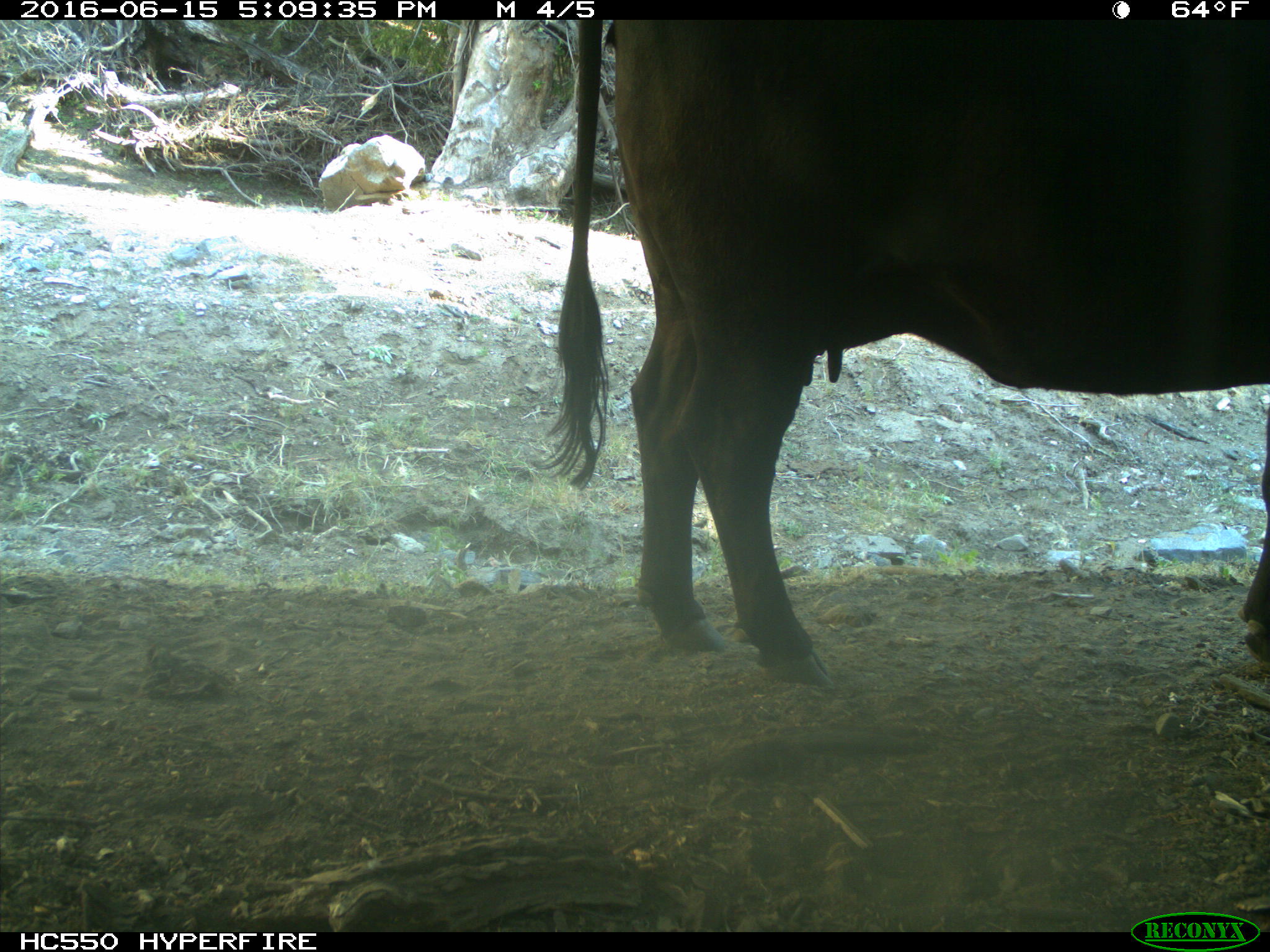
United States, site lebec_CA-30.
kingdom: Animalia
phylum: Chordata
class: Mammalia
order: Artiodactyla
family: Bovidae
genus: Bos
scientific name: Bos taurus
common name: domestic cow